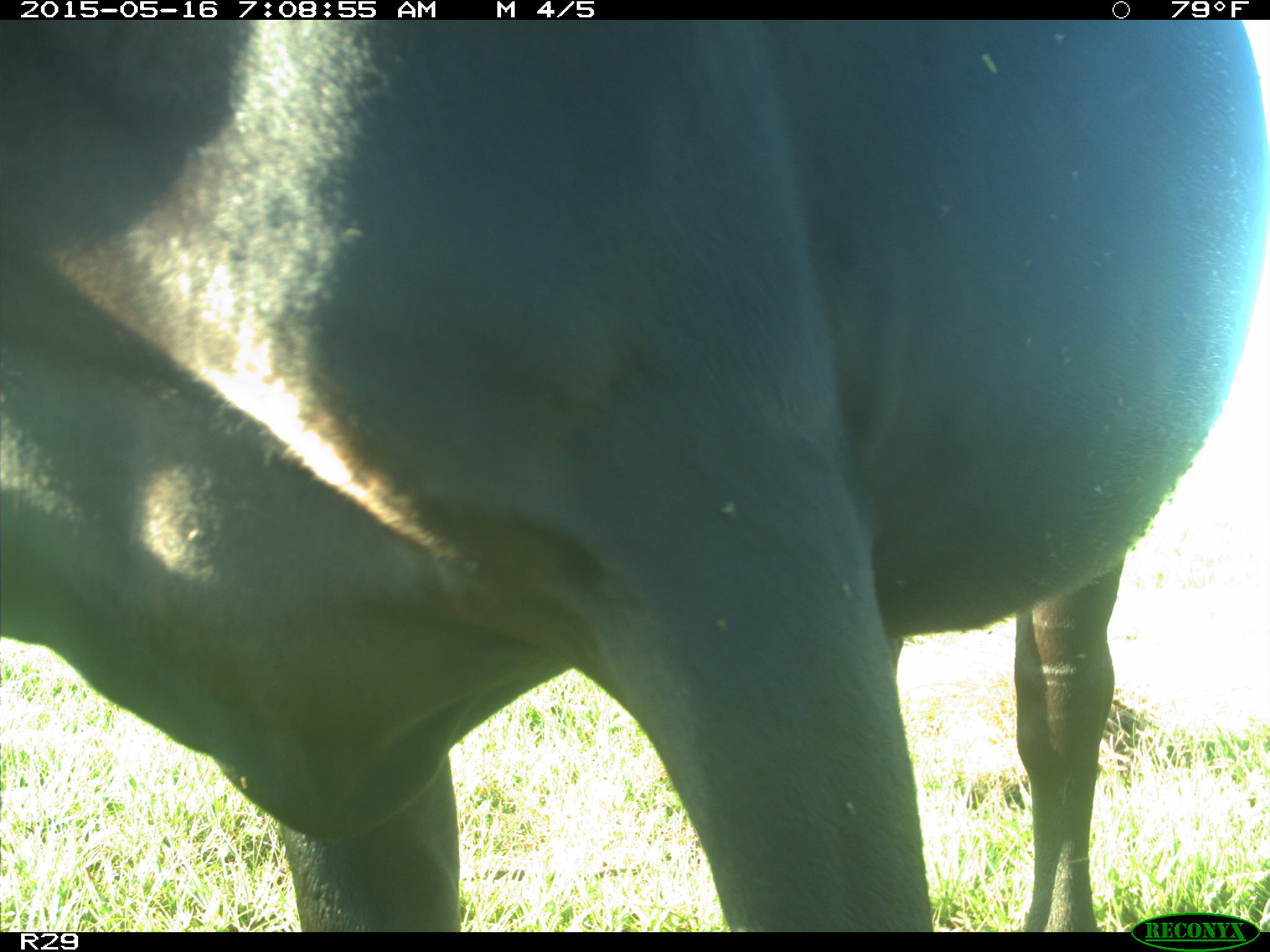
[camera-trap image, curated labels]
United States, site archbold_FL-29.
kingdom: Animalia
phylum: Chordata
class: Mammalia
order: Artiodactyla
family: Bovidae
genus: Bos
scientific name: Bos taurus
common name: domestic cow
Bos taurus (domestic cow).